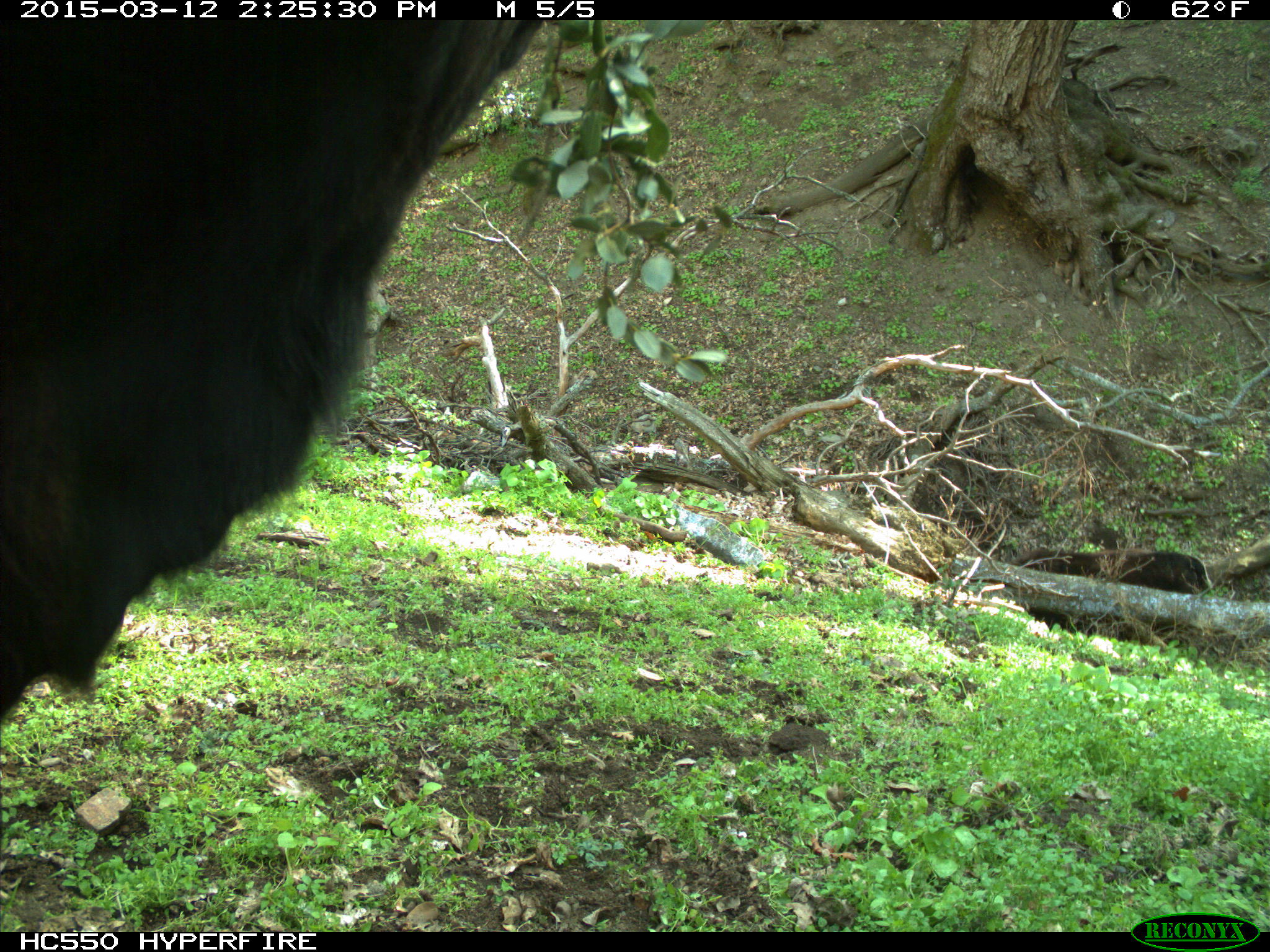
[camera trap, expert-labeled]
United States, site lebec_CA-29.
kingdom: Animalia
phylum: Chordata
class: Mammalia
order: Artiodactyla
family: Bovidae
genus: Bos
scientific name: Bos taurus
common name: domestic cow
Bos taurus (domestic cow).